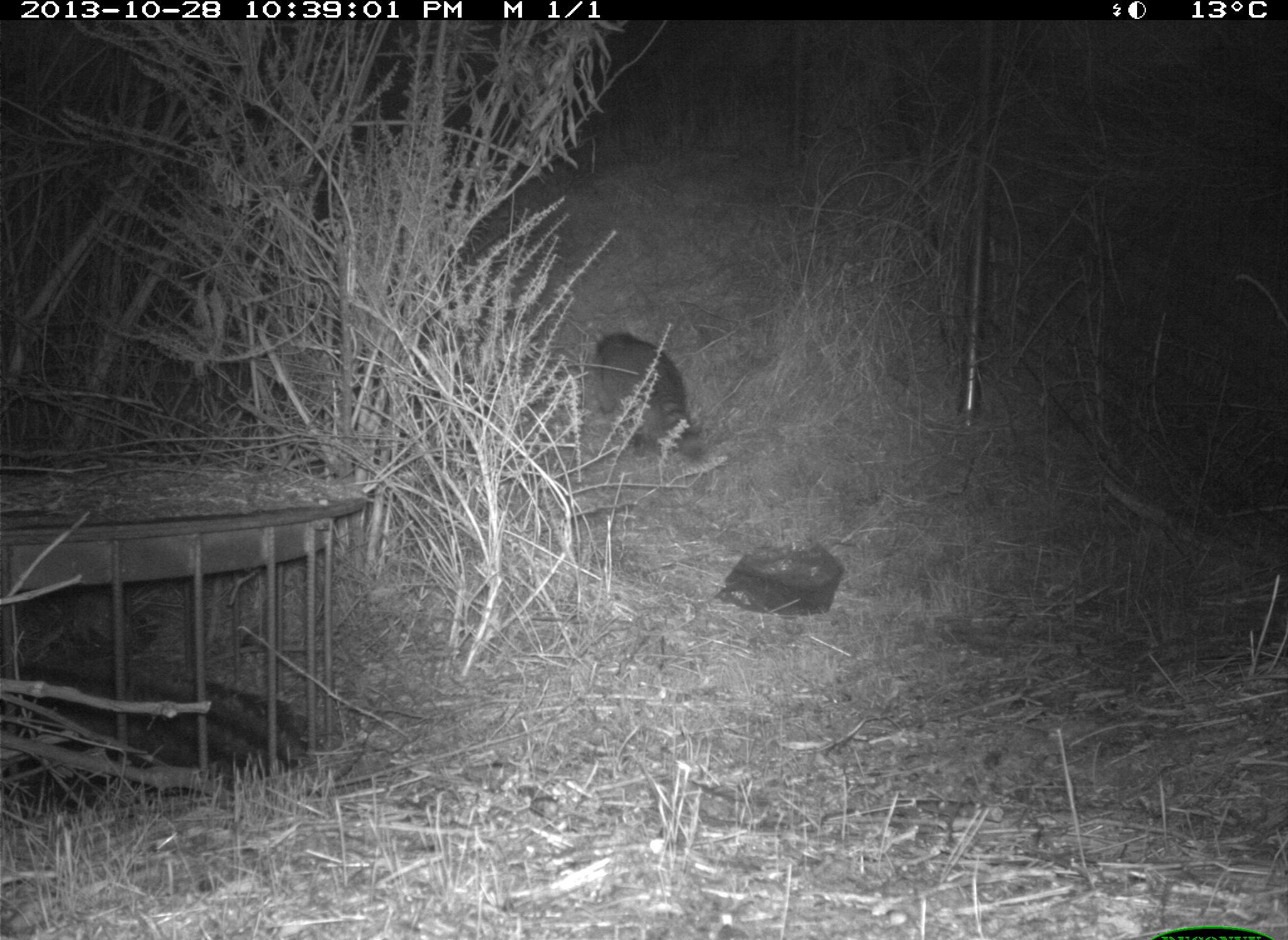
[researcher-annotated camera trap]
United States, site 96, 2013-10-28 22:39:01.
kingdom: Animalia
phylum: Chordata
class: Mammalia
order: Carnivora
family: Procyonidae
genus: Procyon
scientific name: Procyon lotor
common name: raccoon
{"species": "raccoon (Procyon lotor)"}